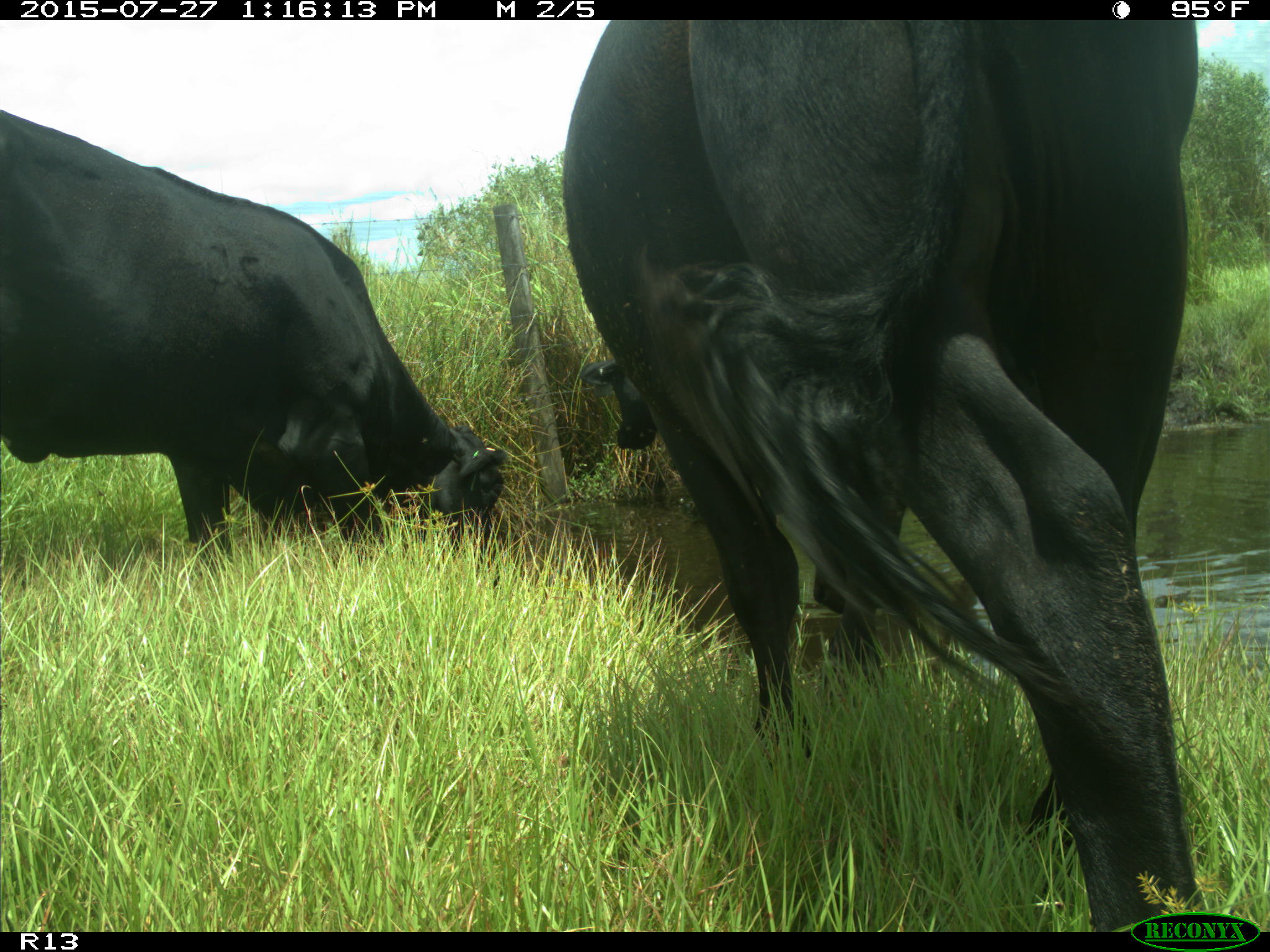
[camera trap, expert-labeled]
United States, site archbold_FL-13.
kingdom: Animalia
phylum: Chordata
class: Mammalia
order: Artiodactyla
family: Bovidae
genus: Bos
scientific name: Bos taurus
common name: domestic cow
Bos taurus (domestic cow).